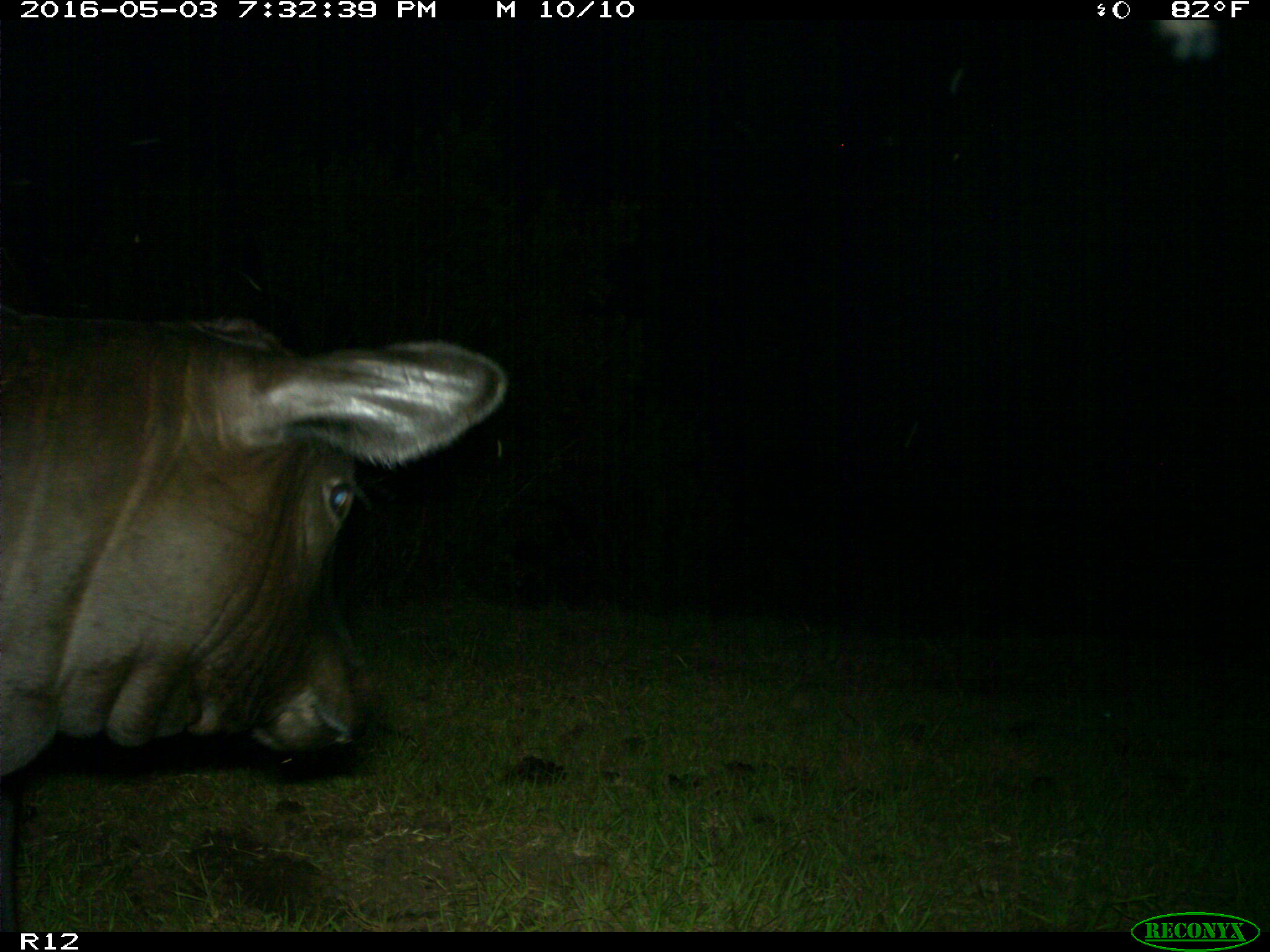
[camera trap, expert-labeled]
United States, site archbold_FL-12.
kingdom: Animalia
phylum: Chordata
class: Mammalia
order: Artiodactyla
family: Bovidae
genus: Bos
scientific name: Bos taurus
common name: domestic cow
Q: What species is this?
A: Bos taurus (domestic cow).